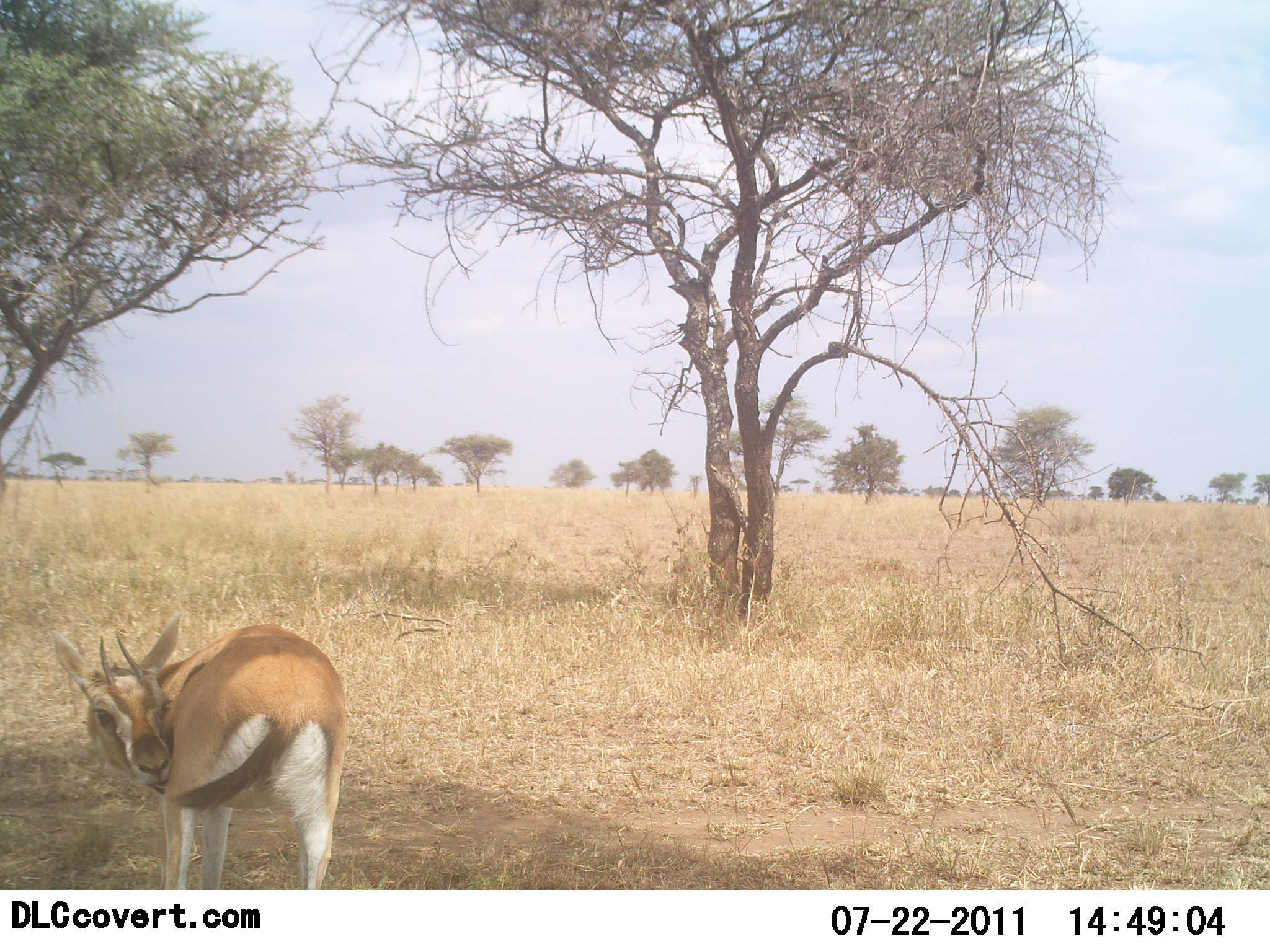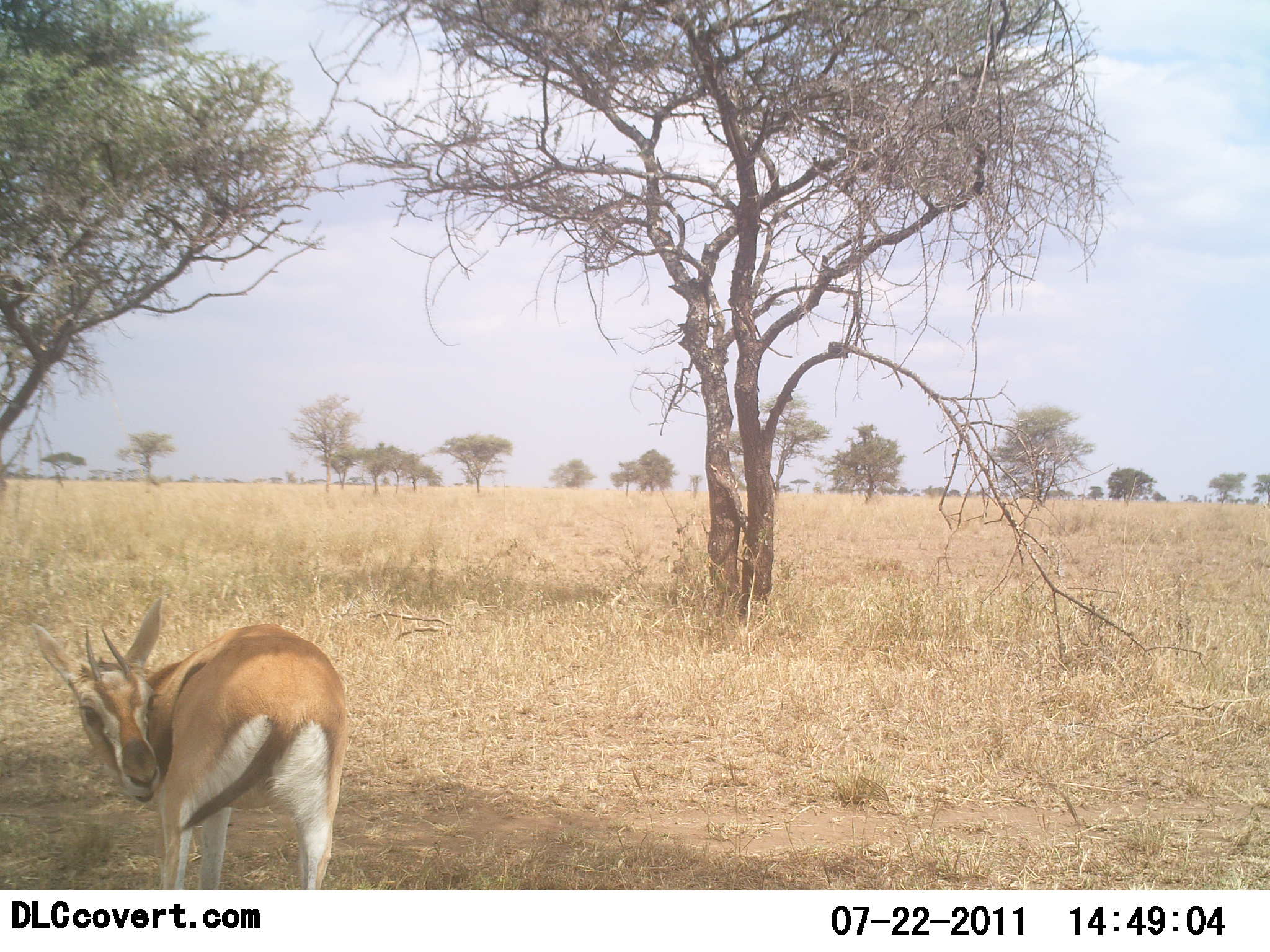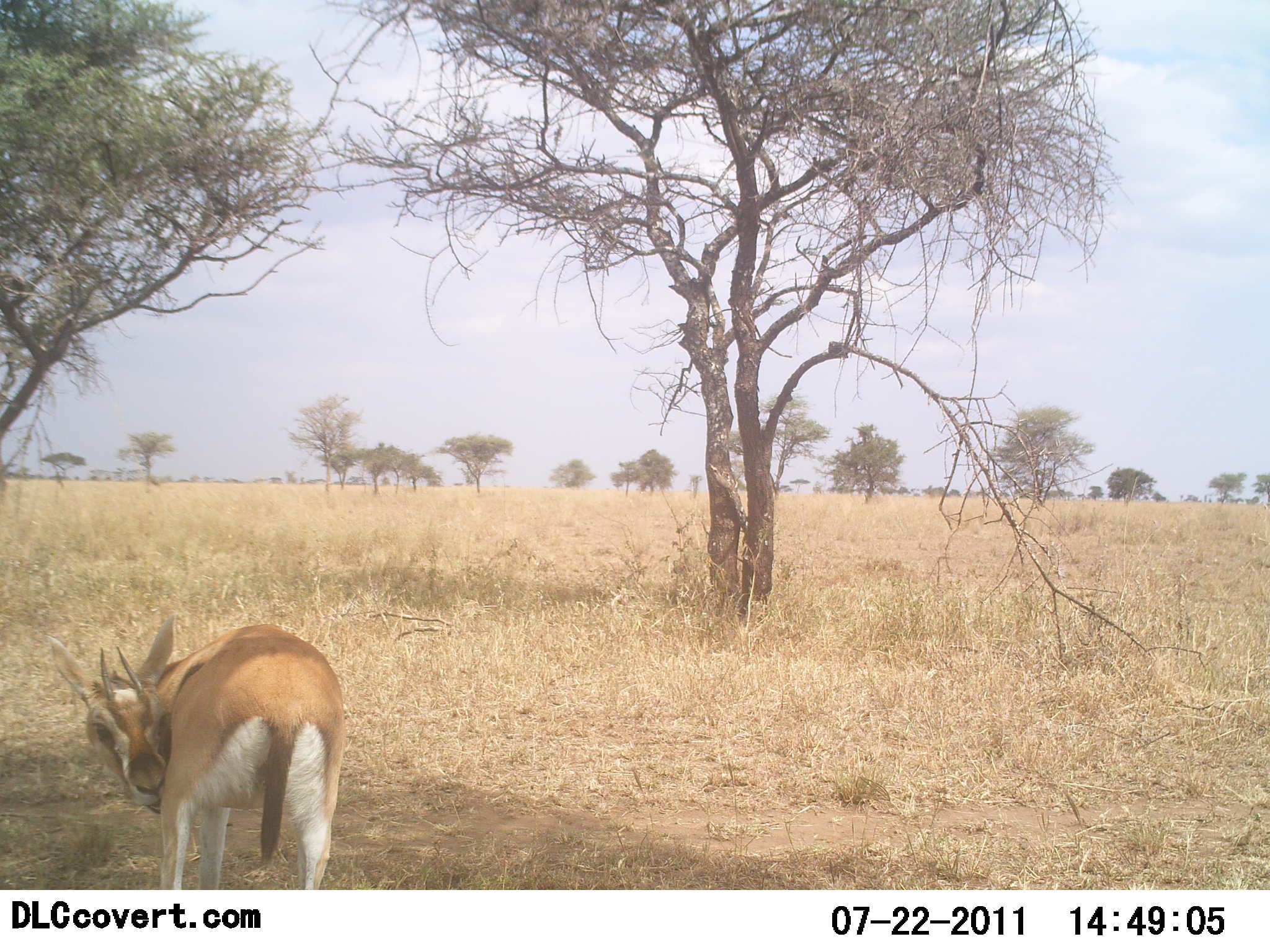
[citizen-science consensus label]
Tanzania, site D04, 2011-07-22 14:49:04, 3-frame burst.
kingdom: Animalia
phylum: Chordata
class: Mammalia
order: Artiodactyla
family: Bovidae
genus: Eudorcas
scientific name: Eudorcas thomsonii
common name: thomson's gazelle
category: gazellethomsons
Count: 1.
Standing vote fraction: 100%.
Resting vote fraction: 0%.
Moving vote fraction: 0%.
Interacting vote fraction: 0%.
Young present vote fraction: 0%.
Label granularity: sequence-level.